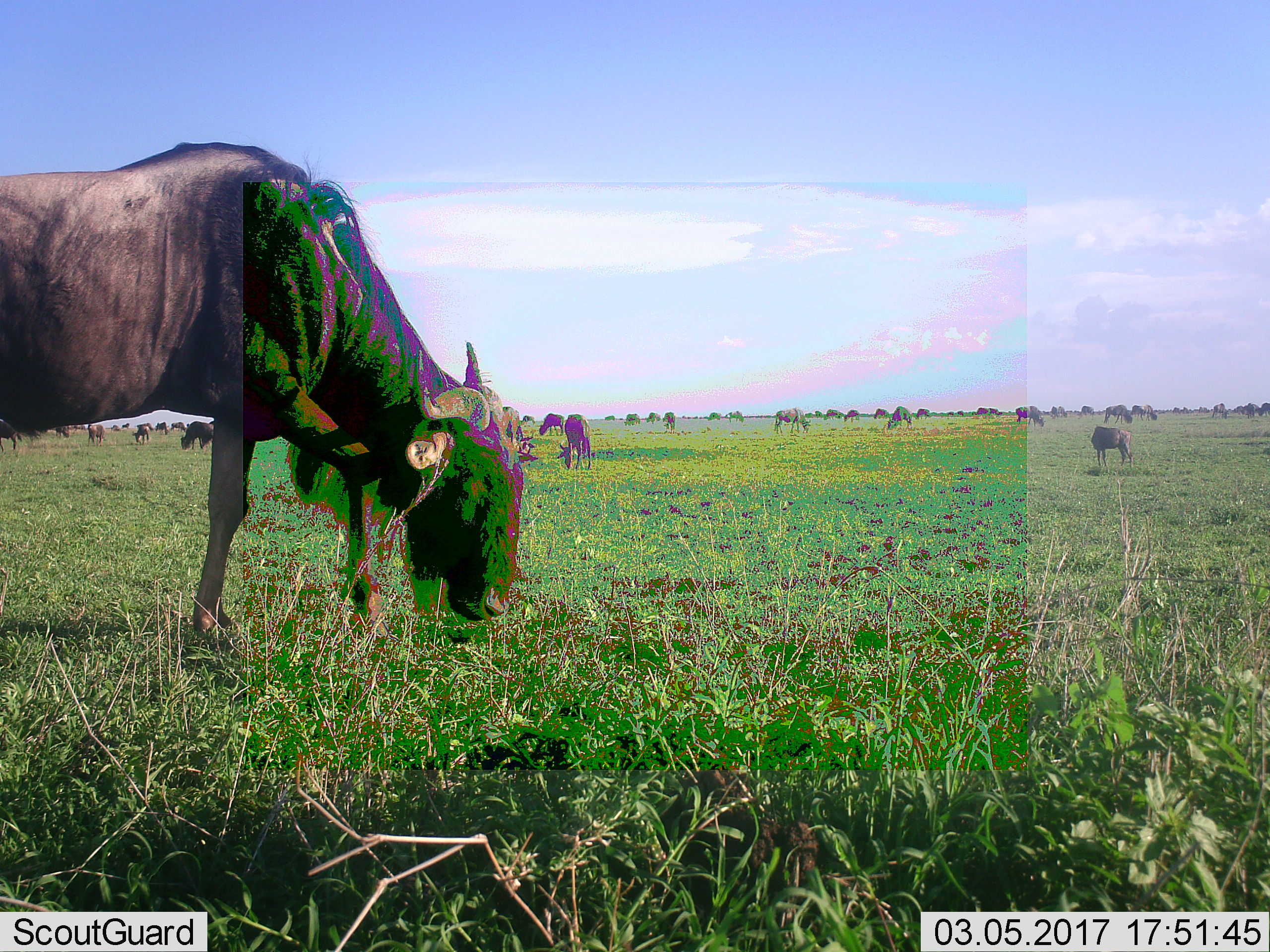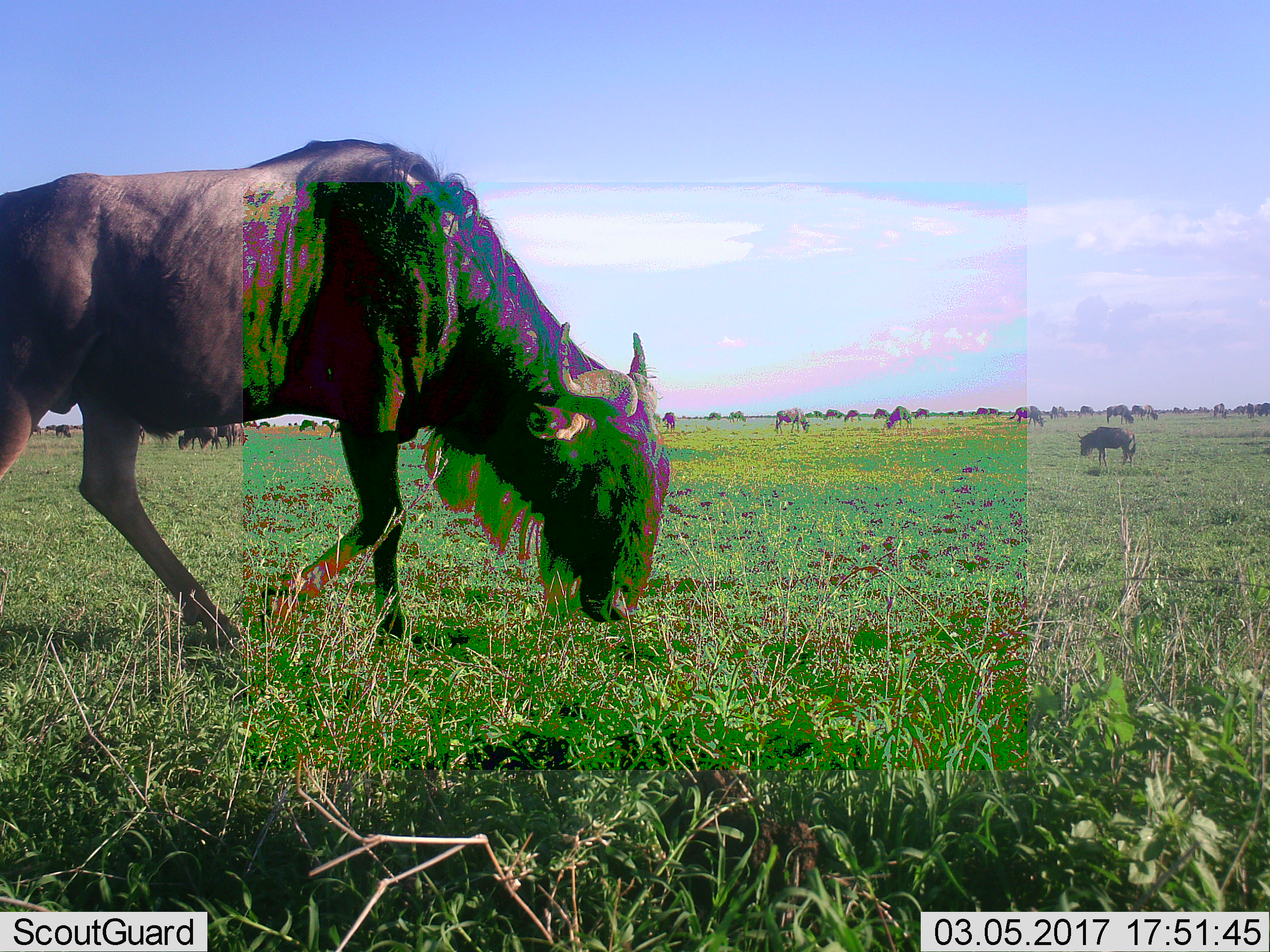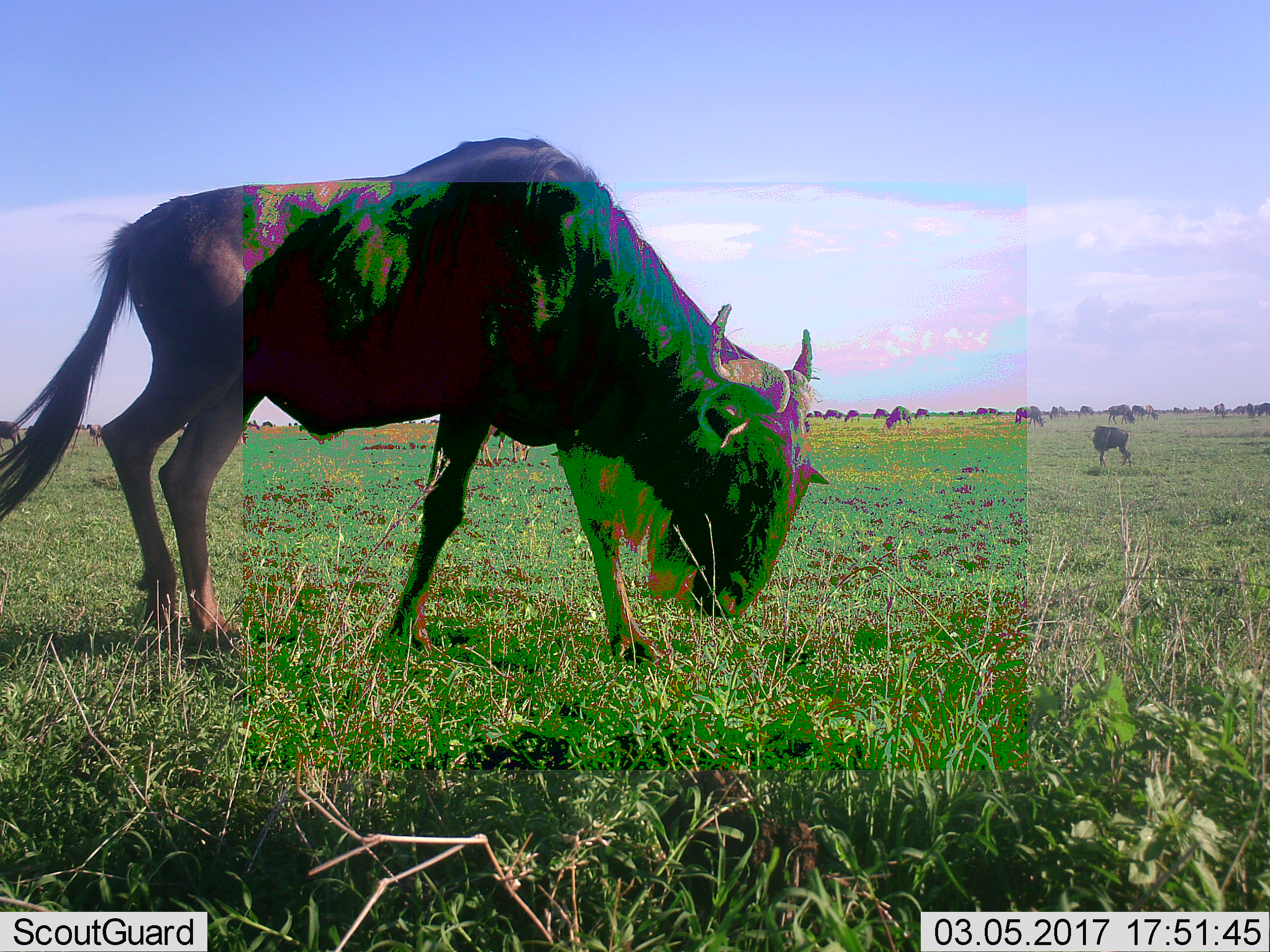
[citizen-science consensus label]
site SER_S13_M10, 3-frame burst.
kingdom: Animalia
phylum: Chordata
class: Mammalia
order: Artiodactyla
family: Bovidae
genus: Connochaetes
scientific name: Connochaetes taurinus taurinus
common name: blue wildebeest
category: wildebeestblue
Wildebeestblue (blue wildebeest) (Connochaetes taurinus taurinus), count 11-50. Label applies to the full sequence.